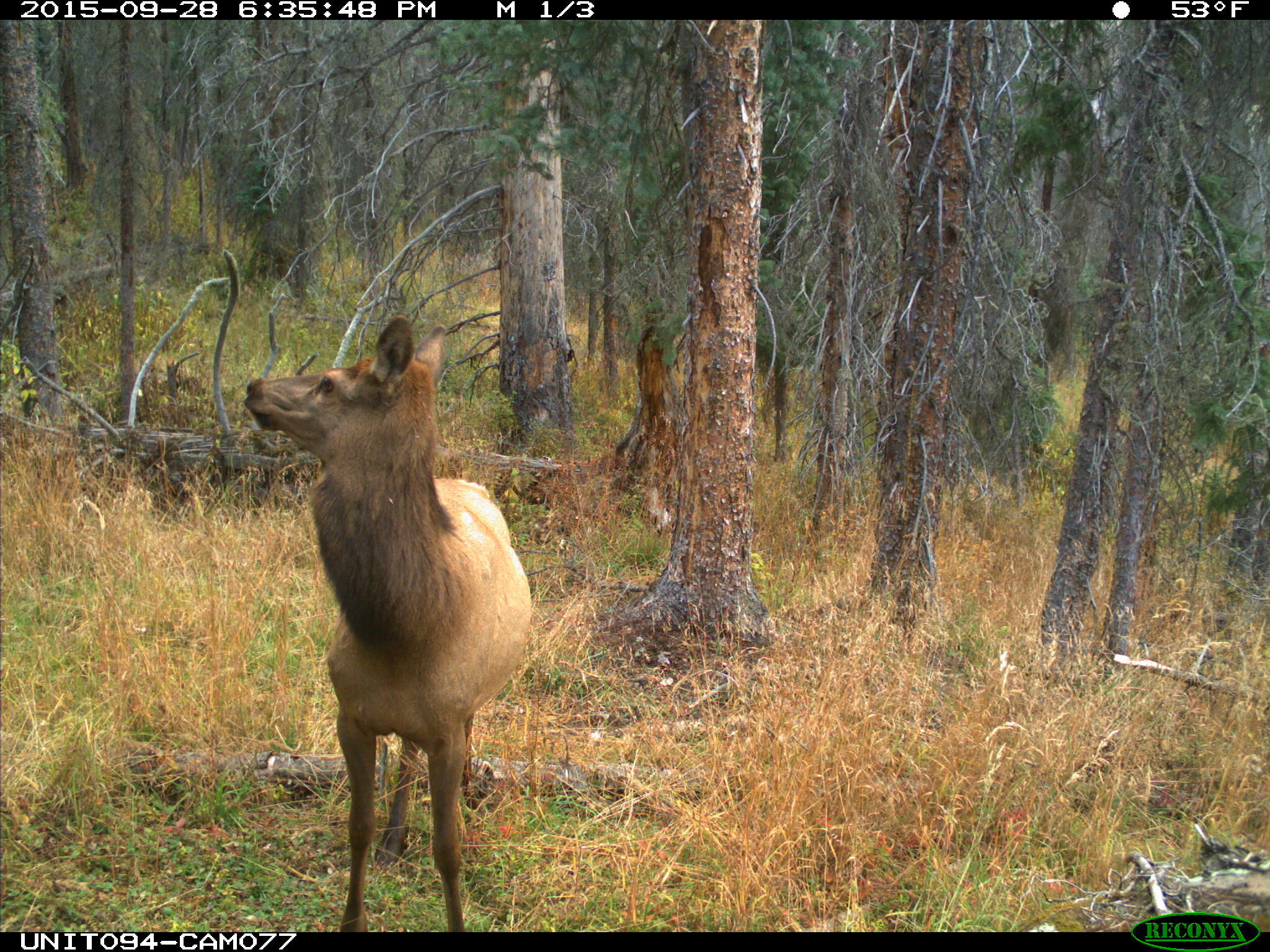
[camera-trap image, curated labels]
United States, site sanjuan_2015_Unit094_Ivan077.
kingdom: Animalia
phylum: Chordata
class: Mammalia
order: Artiodactyla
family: Cervidae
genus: Cervus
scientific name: Cervus elaphus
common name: red deer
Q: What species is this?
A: Cervus elaphus (red deer).